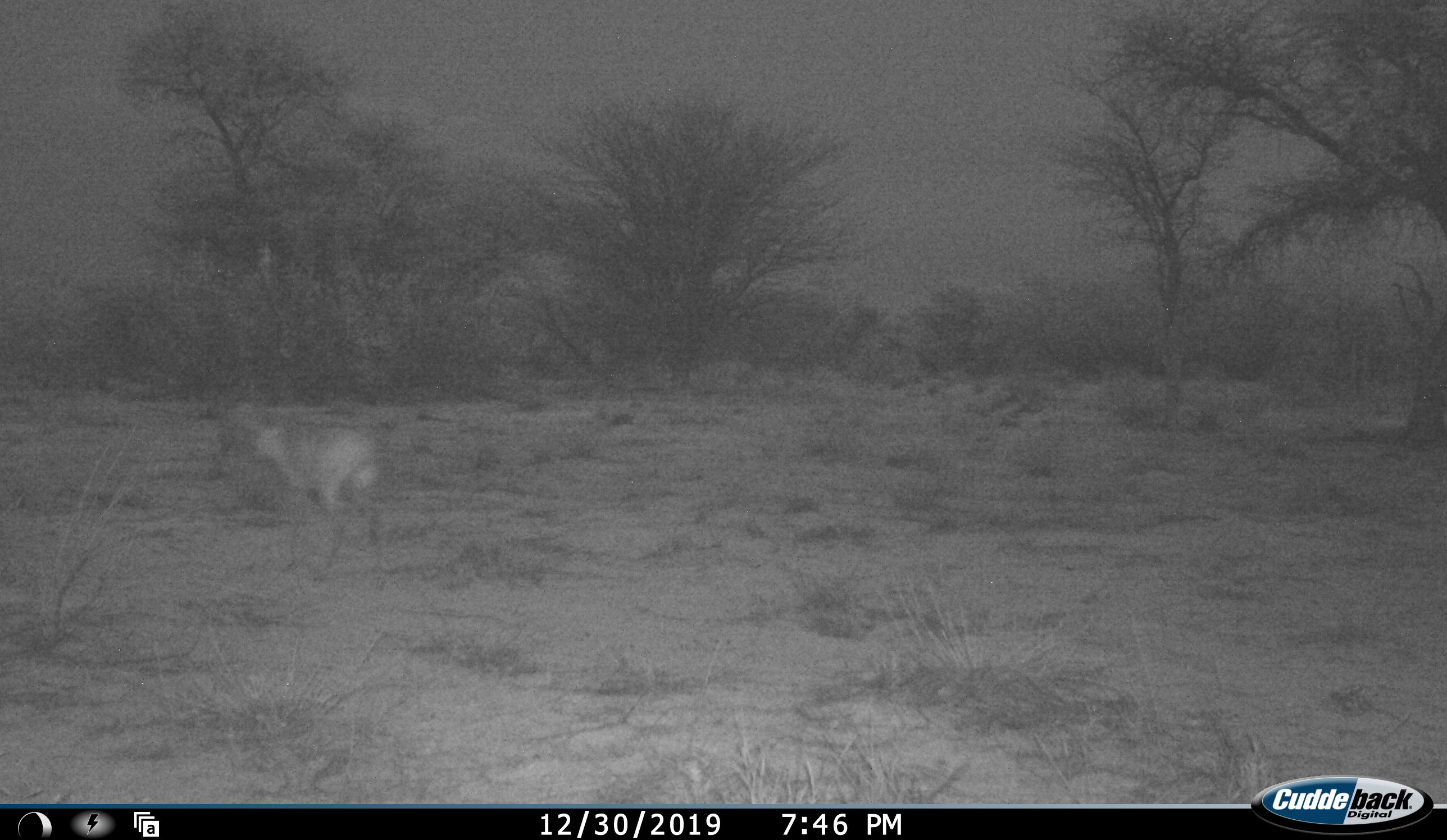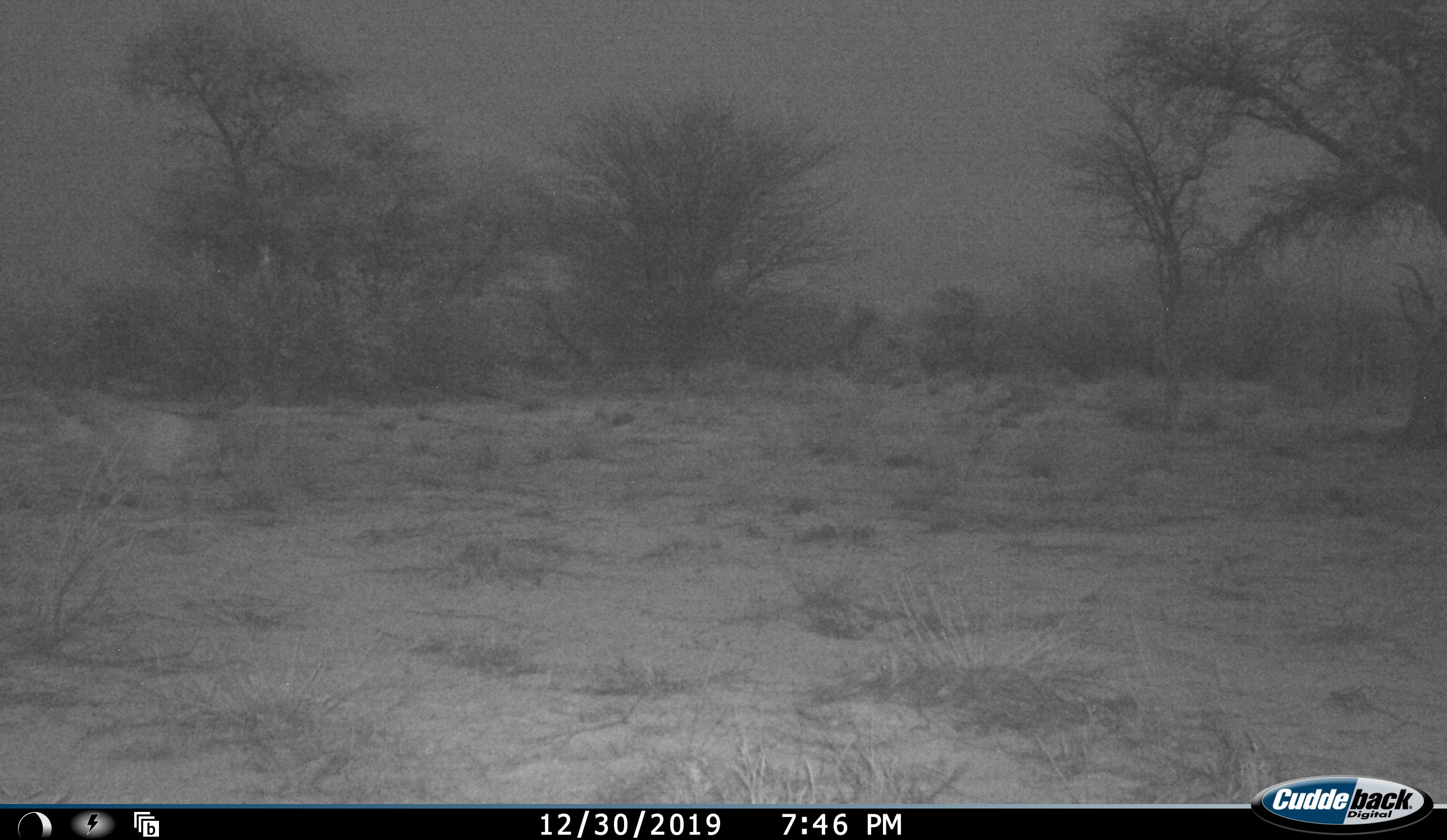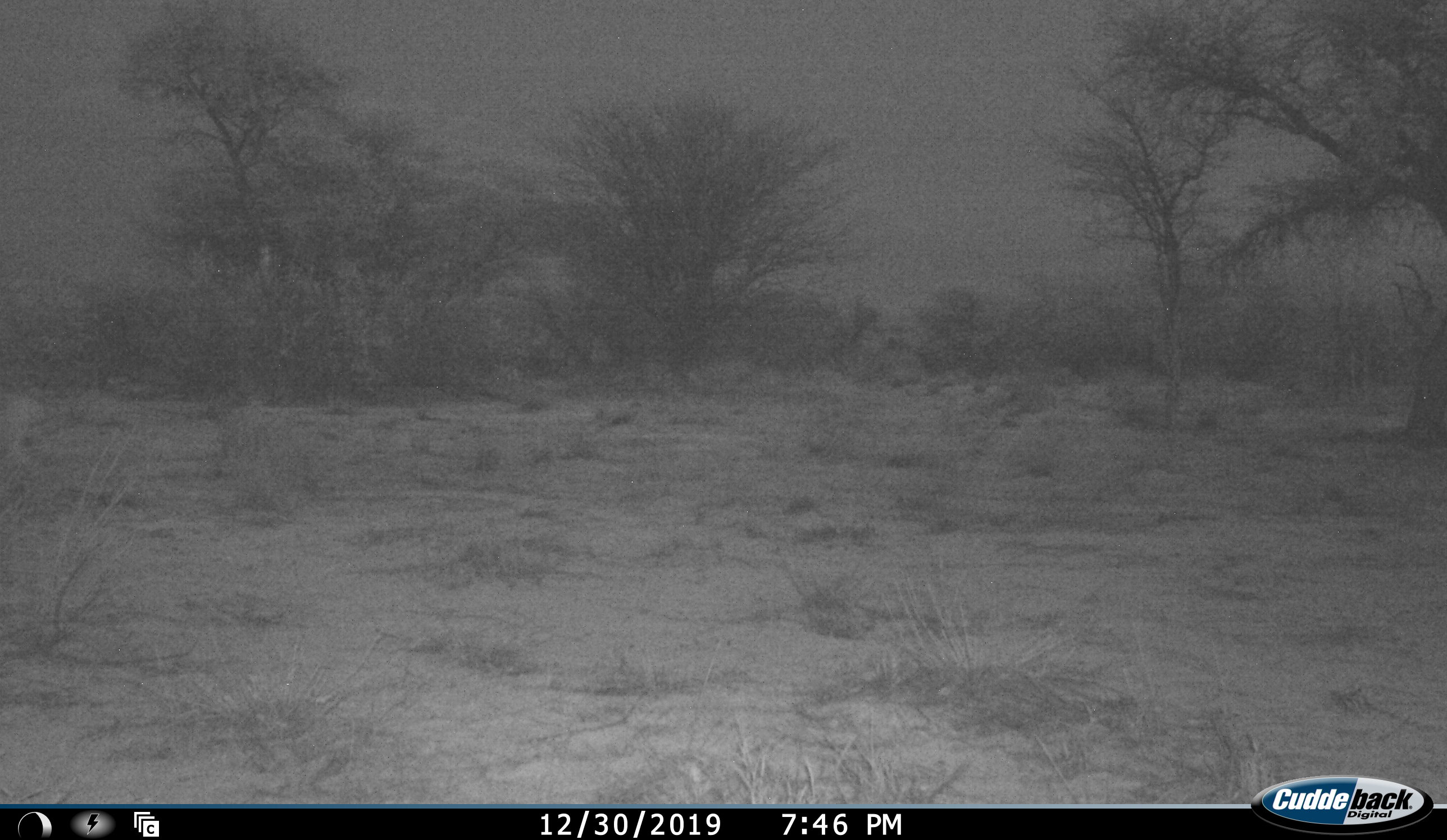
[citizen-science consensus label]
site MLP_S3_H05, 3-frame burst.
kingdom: Animalia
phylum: Chordata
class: Mammalia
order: Artiodactyla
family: Bovidae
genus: Raphicerus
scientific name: Raphicerus campestris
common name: steenbok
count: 1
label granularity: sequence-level